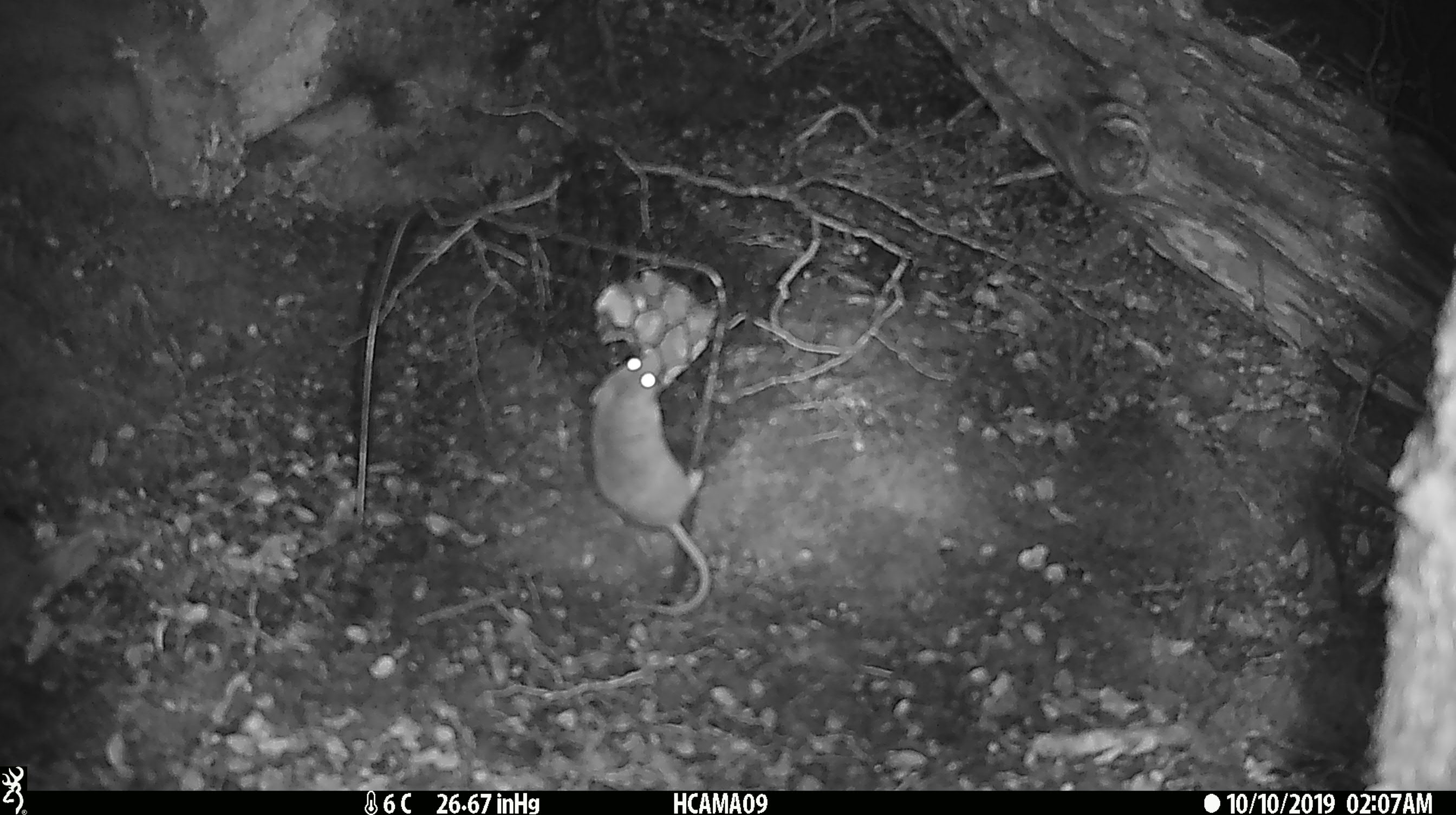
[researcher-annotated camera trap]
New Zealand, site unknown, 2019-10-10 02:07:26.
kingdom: Animalia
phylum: Chordata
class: Mammalia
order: Rodentia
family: Muridae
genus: Mus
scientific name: Mus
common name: mouse